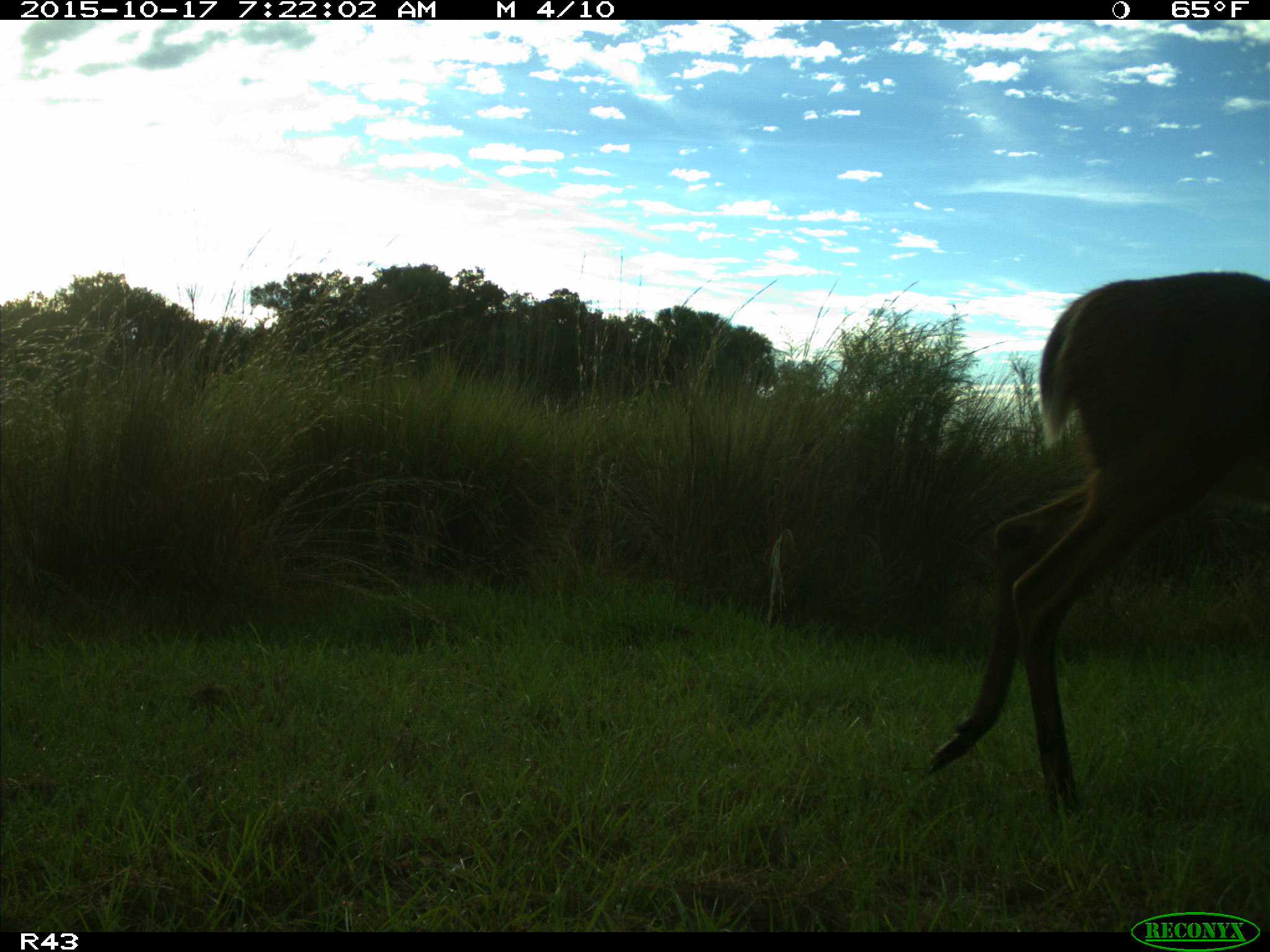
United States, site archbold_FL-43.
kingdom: Animalia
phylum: Chordata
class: Mammalia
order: Artiodactyla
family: Cervidae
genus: Odocoileus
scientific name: Odocoileus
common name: deer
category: unidentified deer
Unidentified deer (deer) (Odocoileus).